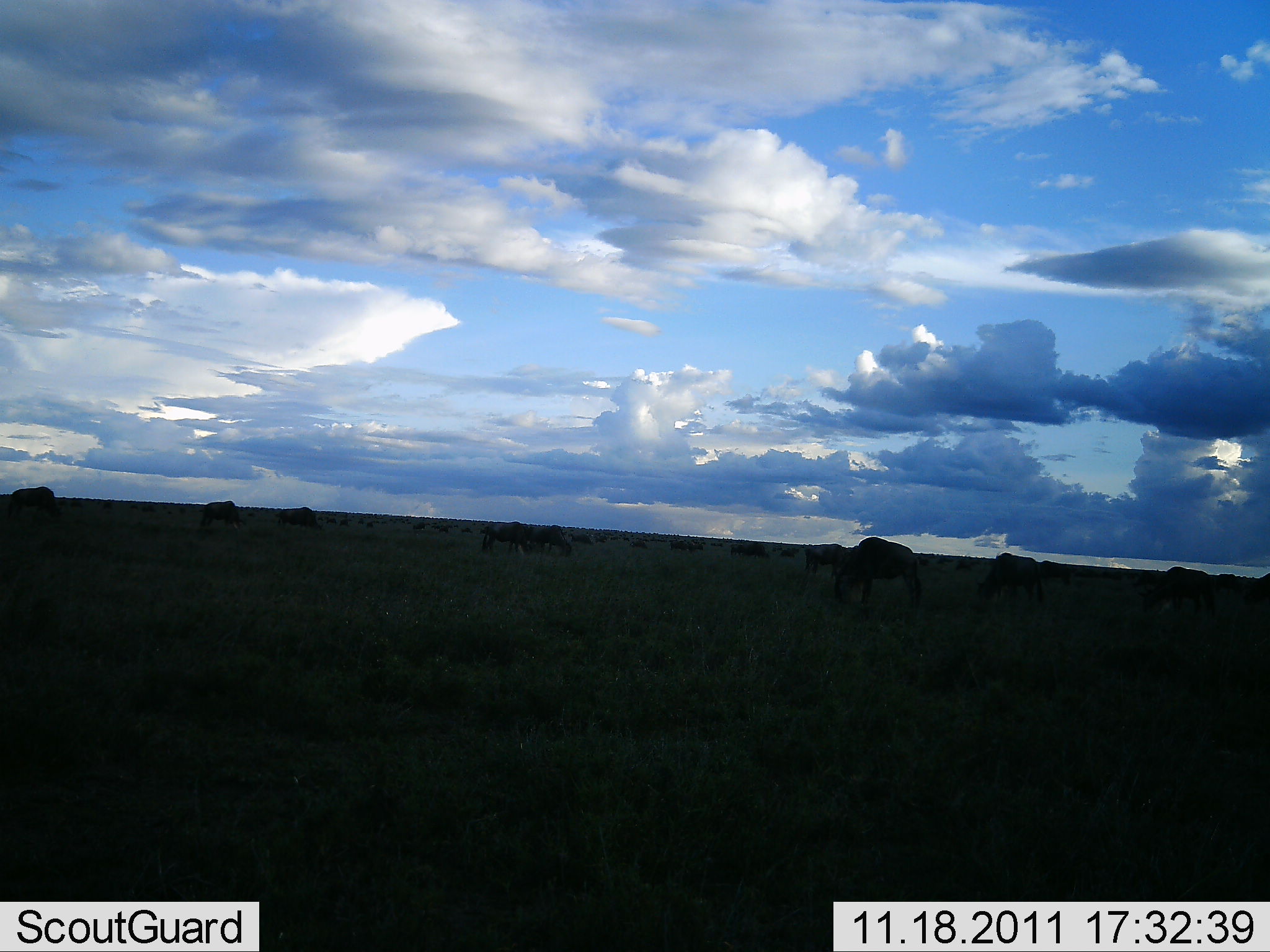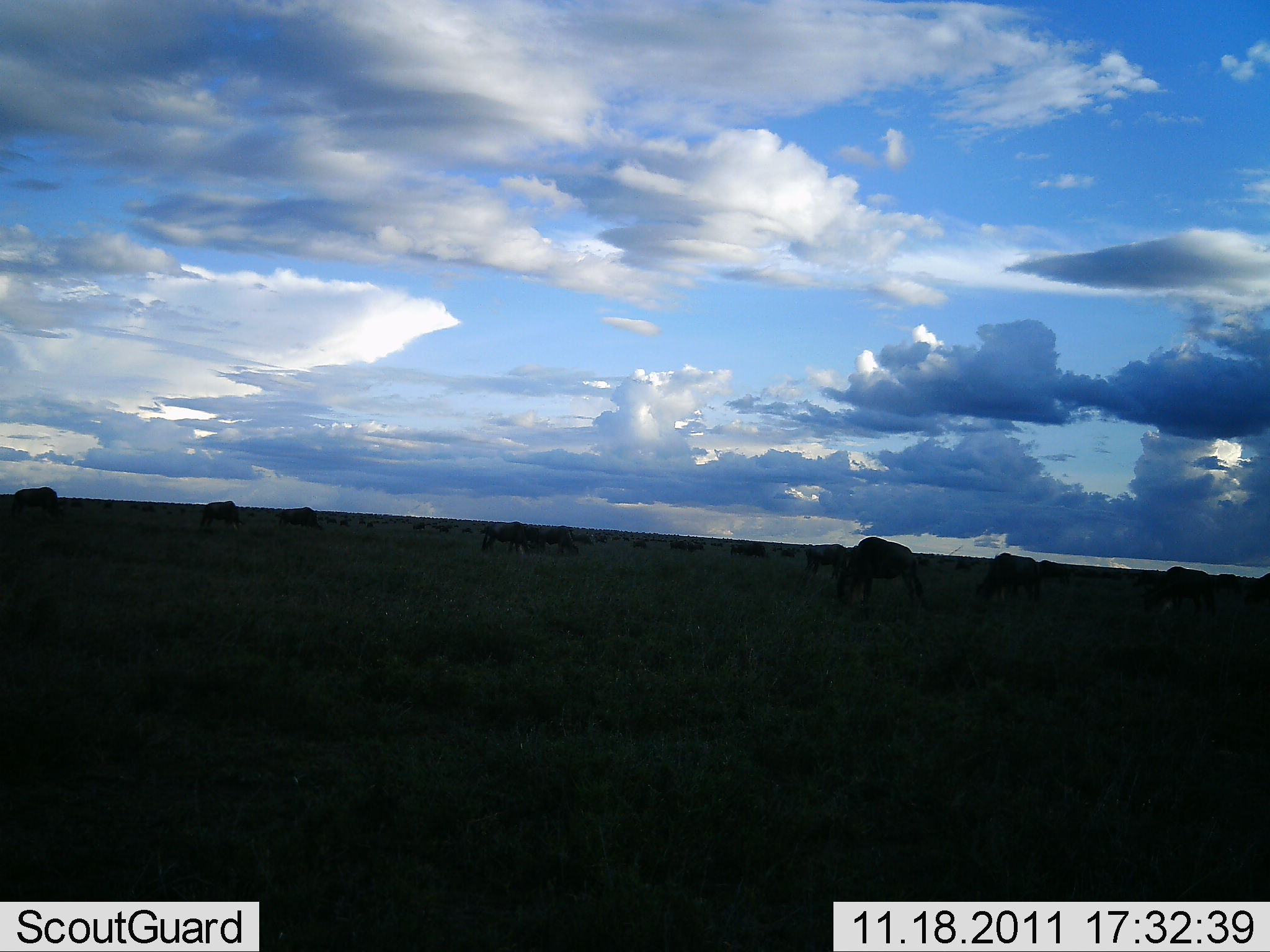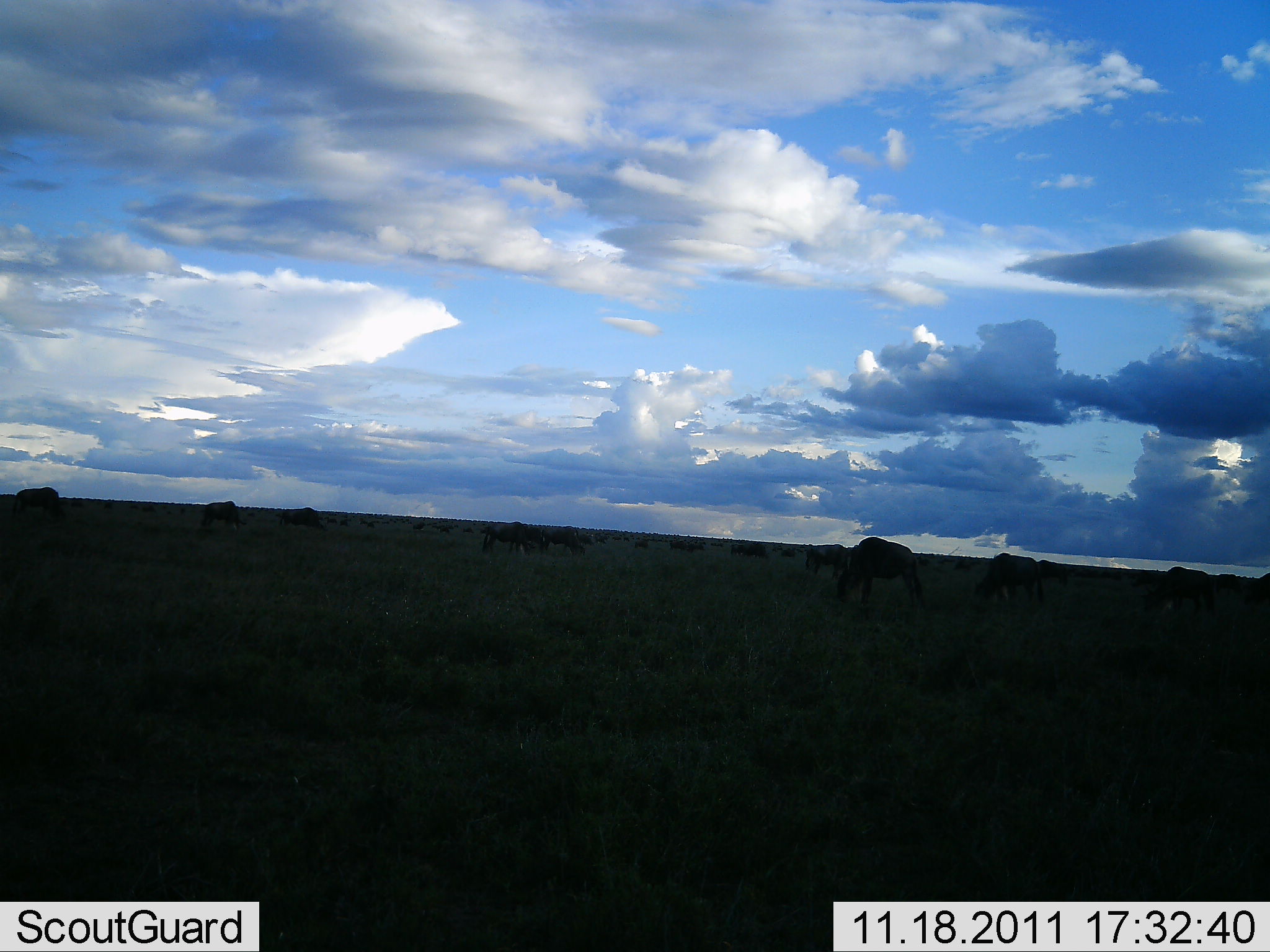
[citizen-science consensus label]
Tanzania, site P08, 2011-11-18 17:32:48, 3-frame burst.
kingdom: Animalia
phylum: Chordata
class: Mammalia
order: Artiodactyla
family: Bovidae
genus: Connochaetes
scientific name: Connochaetes taurinus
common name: blue wildebeest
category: wildebeest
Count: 11-50.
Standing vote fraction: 39%.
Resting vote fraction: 6%.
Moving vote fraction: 28%.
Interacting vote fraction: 0%.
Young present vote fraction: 0%.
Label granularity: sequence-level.